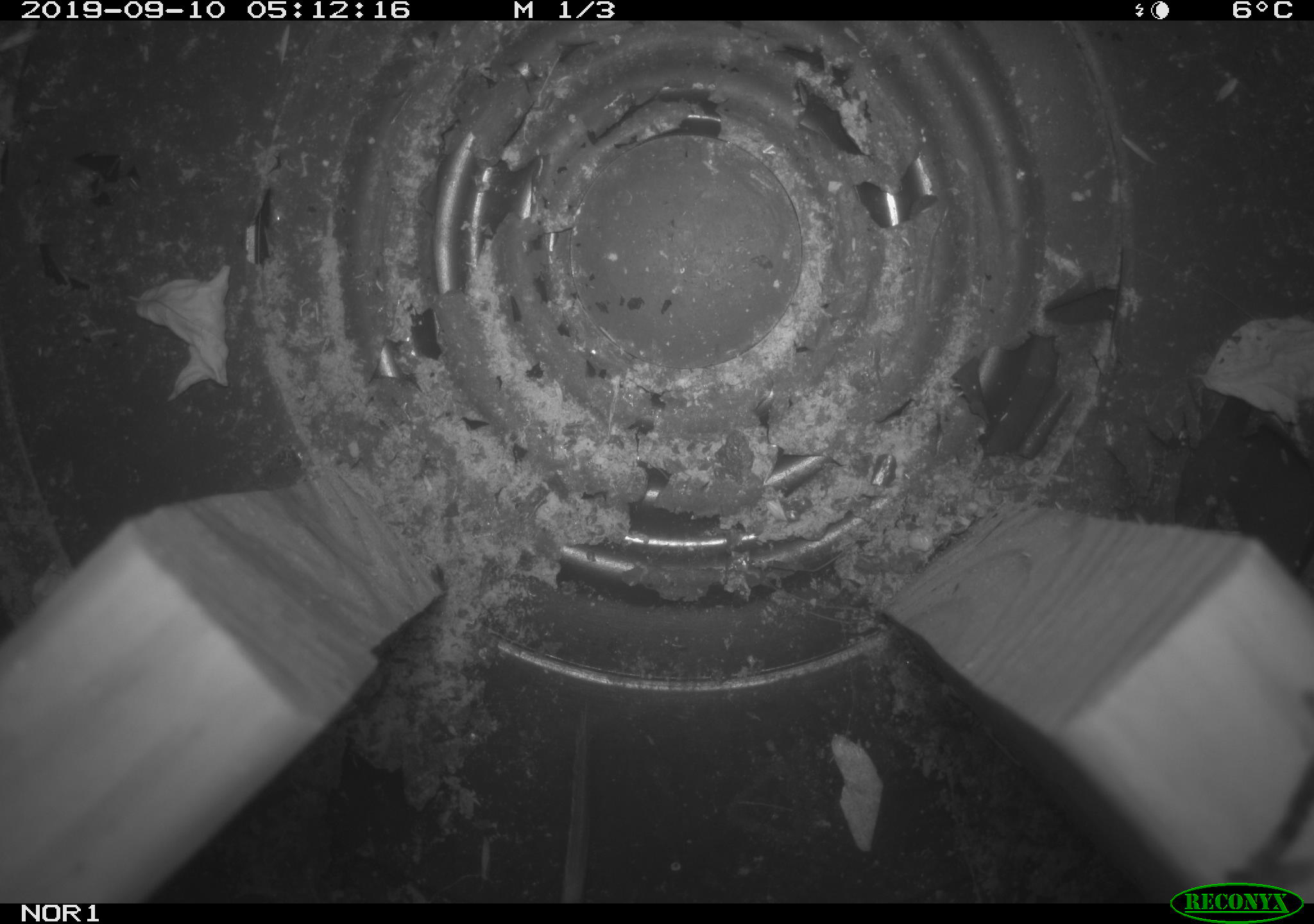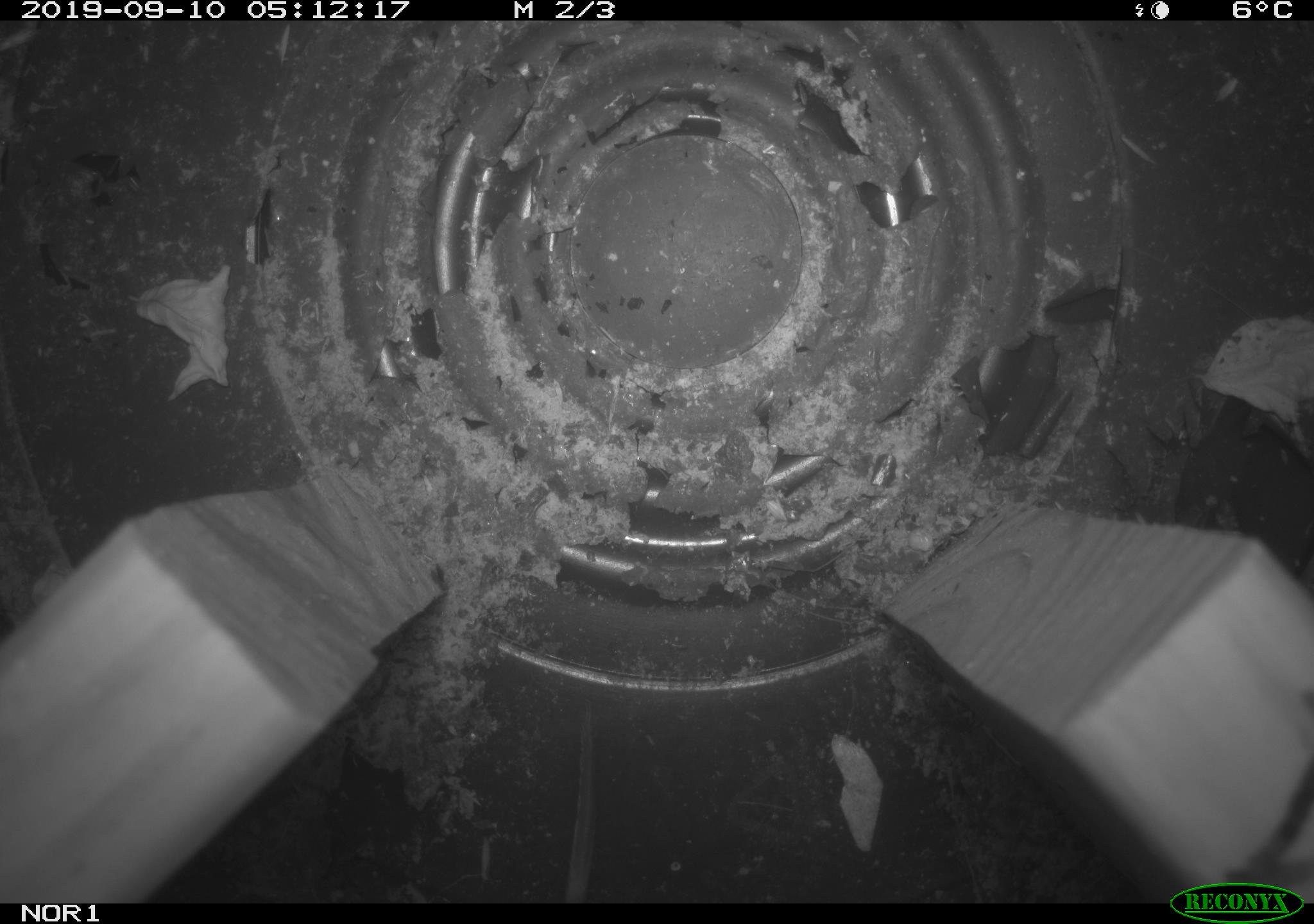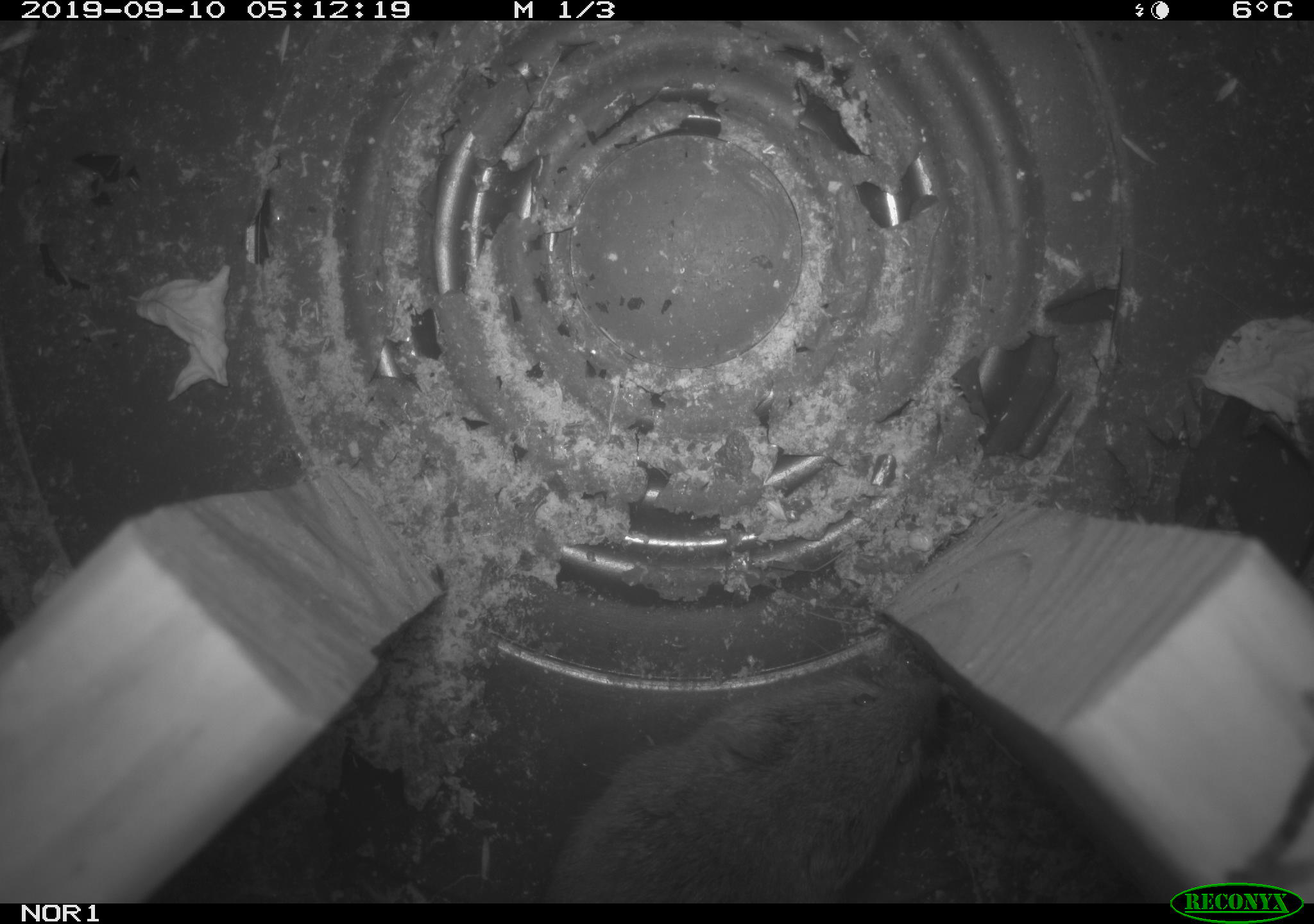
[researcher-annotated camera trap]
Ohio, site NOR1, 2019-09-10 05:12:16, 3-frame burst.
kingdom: Animalia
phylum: Chordata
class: Mammalia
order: Rodentia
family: Cricetidae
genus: Microtus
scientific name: Microtus pennsylvanicus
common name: meadow vole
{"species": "meadow vole (Microtus pennsylvanicus)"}